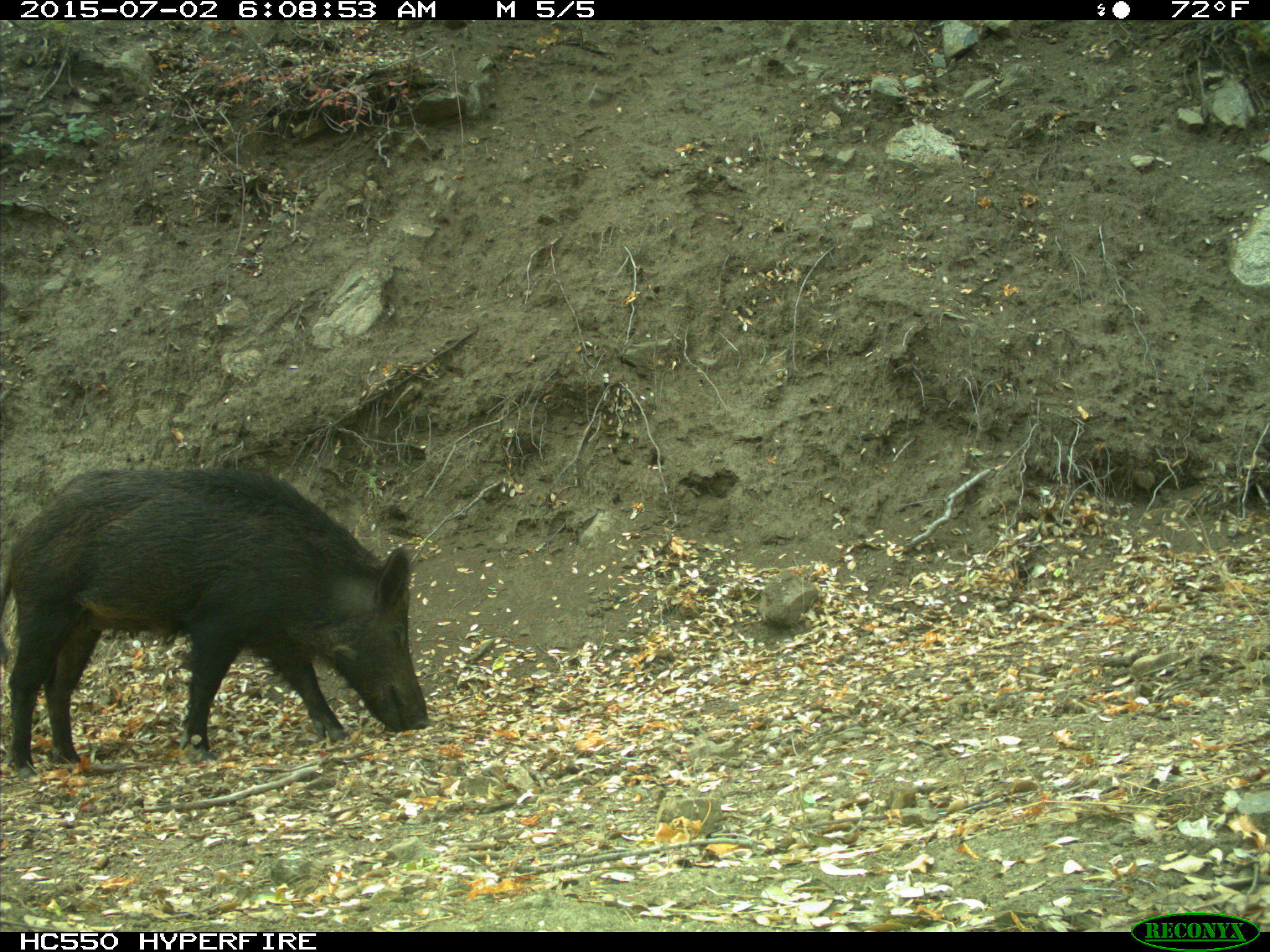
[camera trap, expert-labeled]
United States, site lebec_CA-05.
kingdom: Animalia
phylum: Chordata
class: Mammalia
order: Artiodactyla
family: Suidae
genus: Sus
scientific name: Sus scrofa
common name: wild boar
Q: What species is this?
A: Sus scrofa (wild boar).